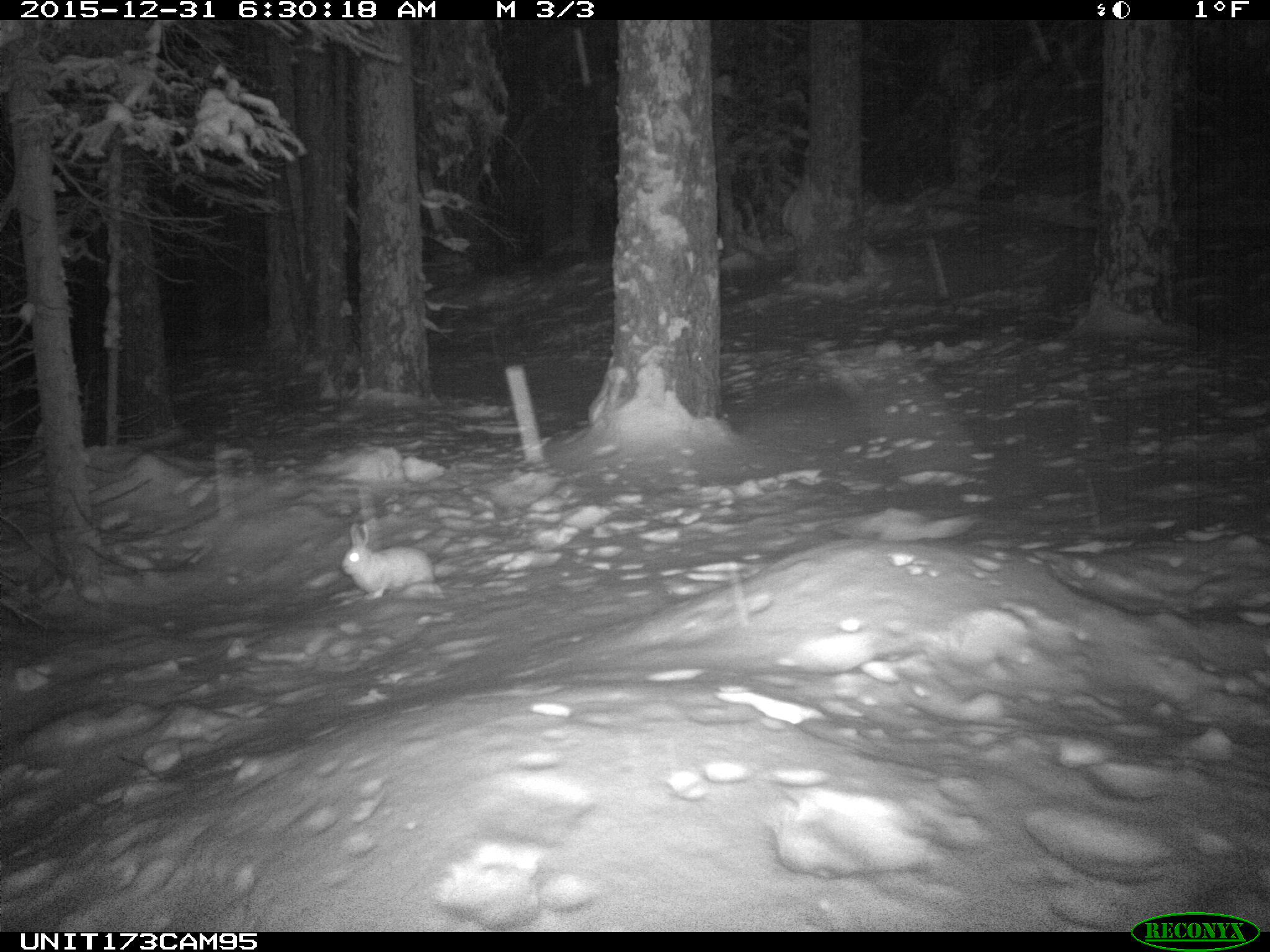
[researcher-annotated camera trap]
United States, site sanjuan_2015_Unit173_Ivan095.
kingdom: Animalia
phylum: Chordata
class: Mammalia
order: Lagomorpha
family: Leporidae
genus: Lepus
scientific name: Lepus americanus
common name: snowshoe hare